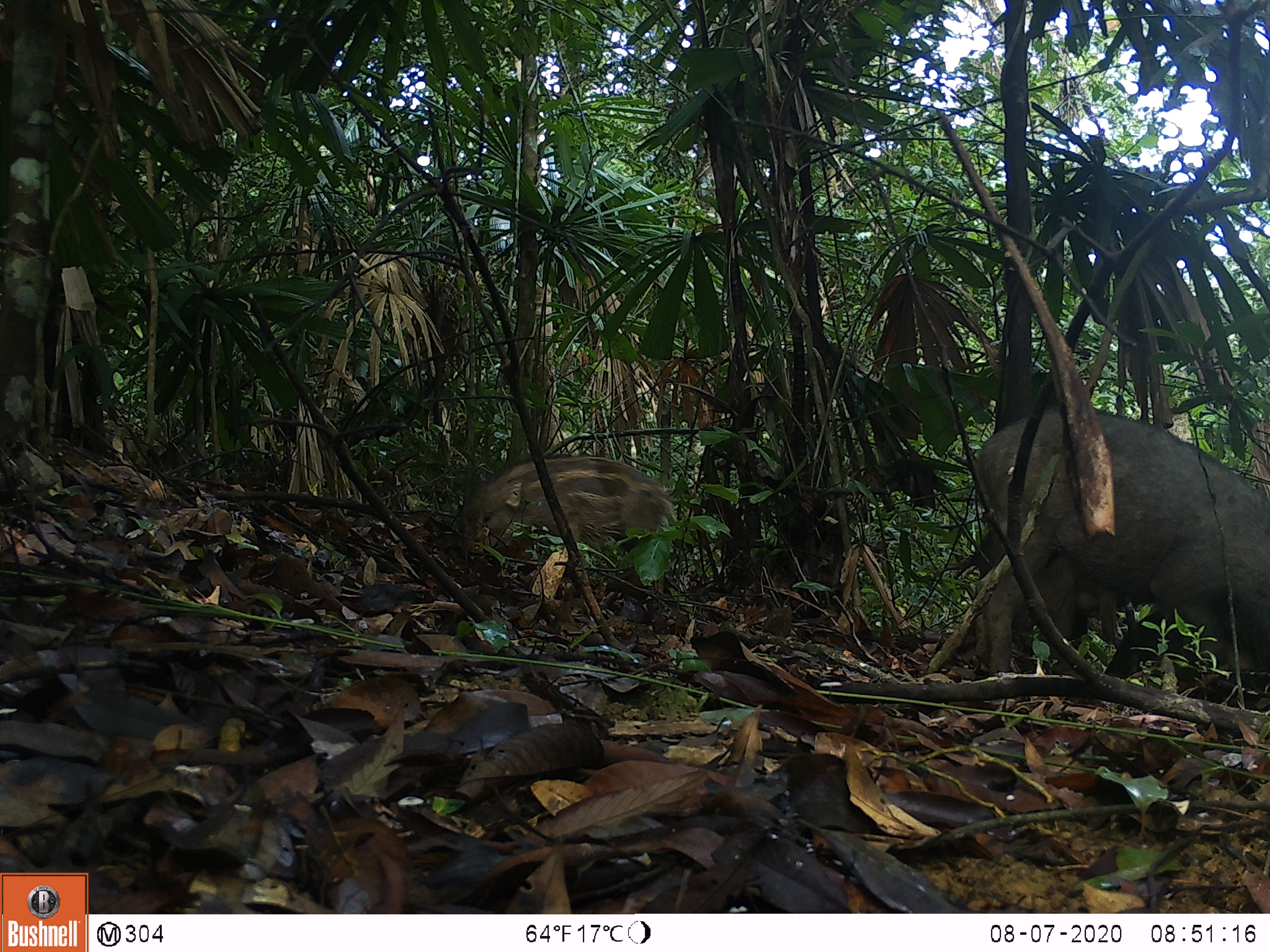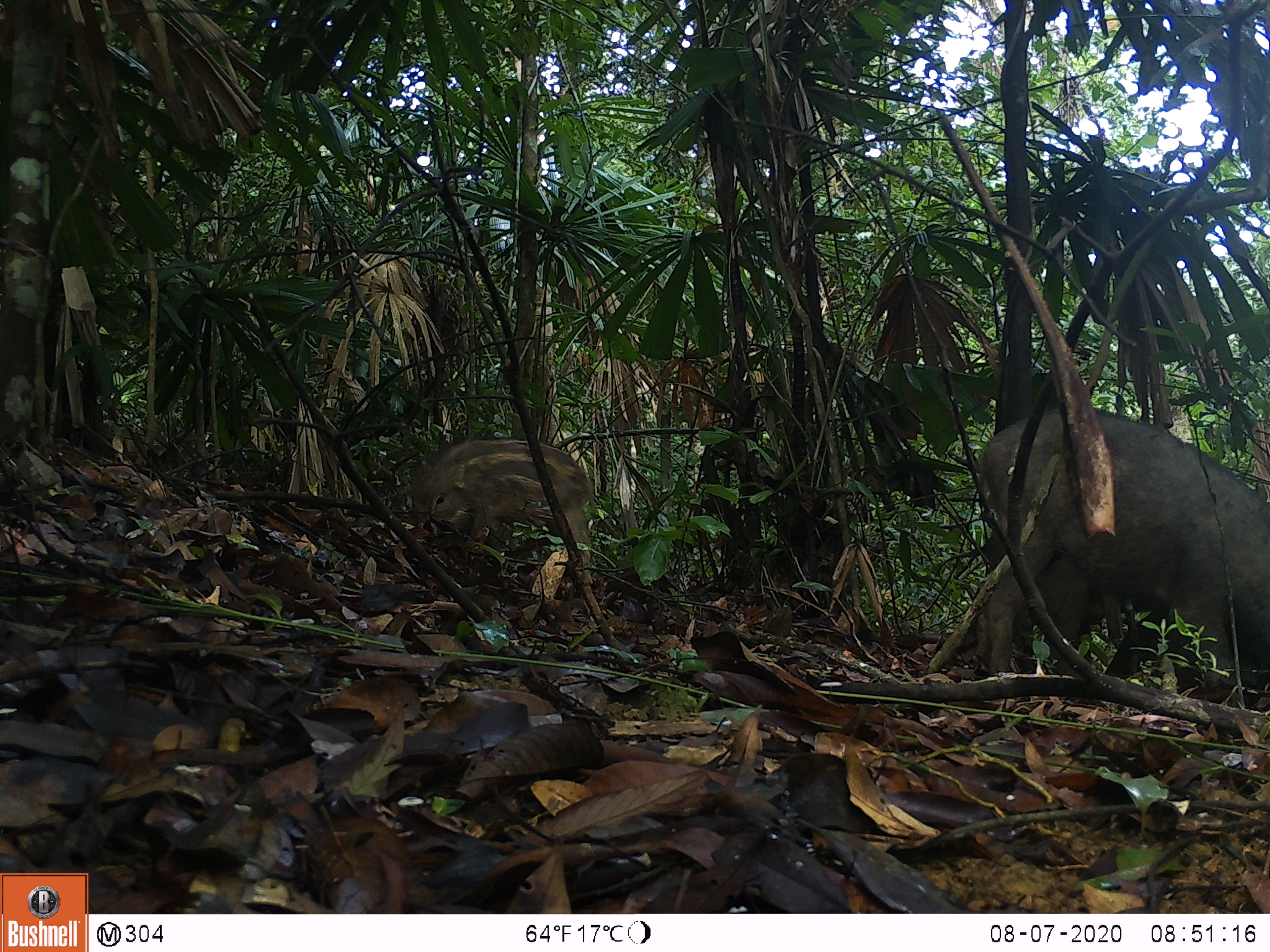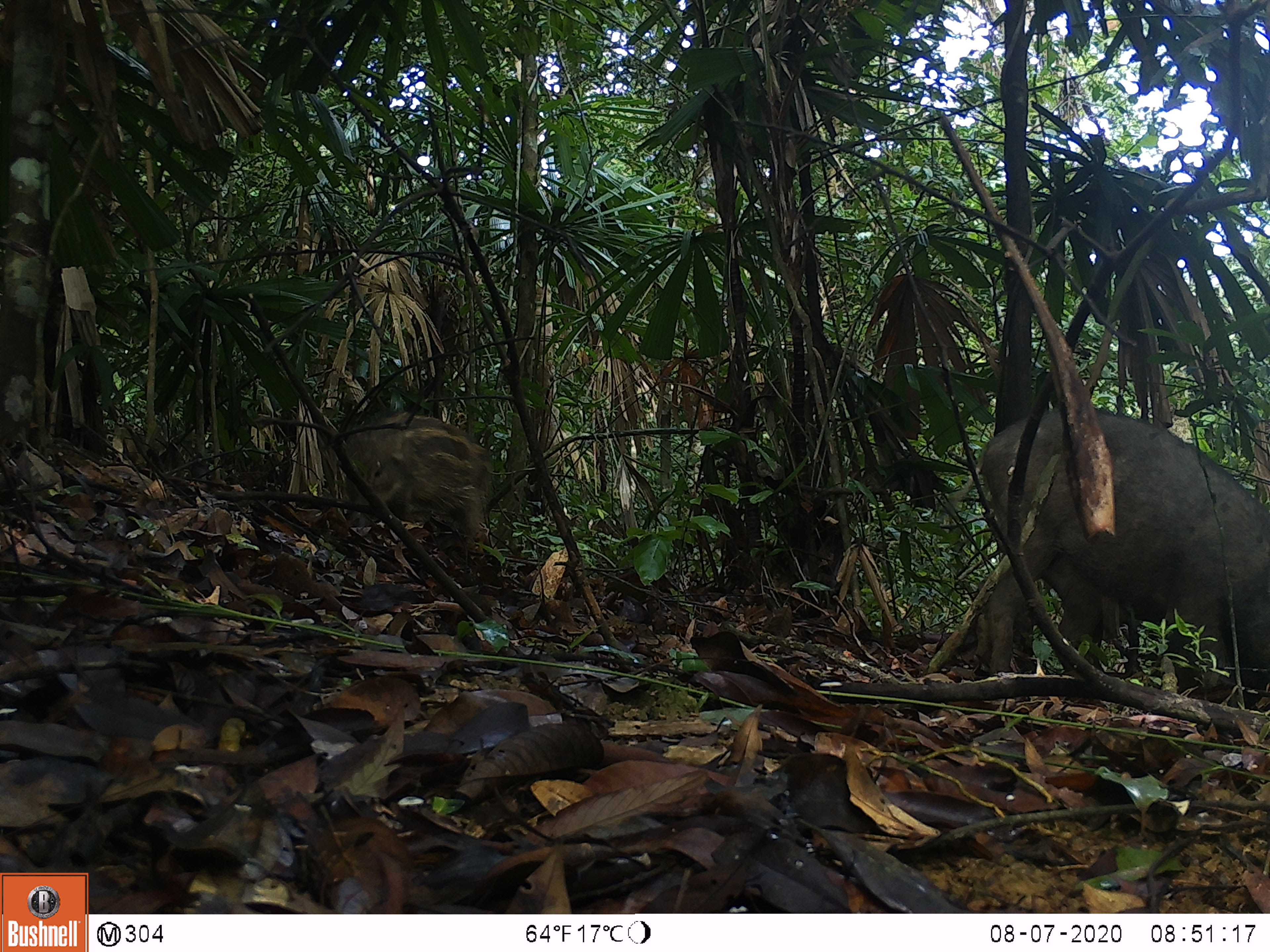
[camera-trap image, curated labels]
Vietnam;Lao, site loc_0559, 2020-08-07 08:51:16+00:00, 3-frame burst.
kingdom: Animalia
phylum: Chordata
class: Mammalia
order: Artiodactyla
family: Suidae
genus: Sus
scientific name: Sus scrofa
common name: eurasian wild pig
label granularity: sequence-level